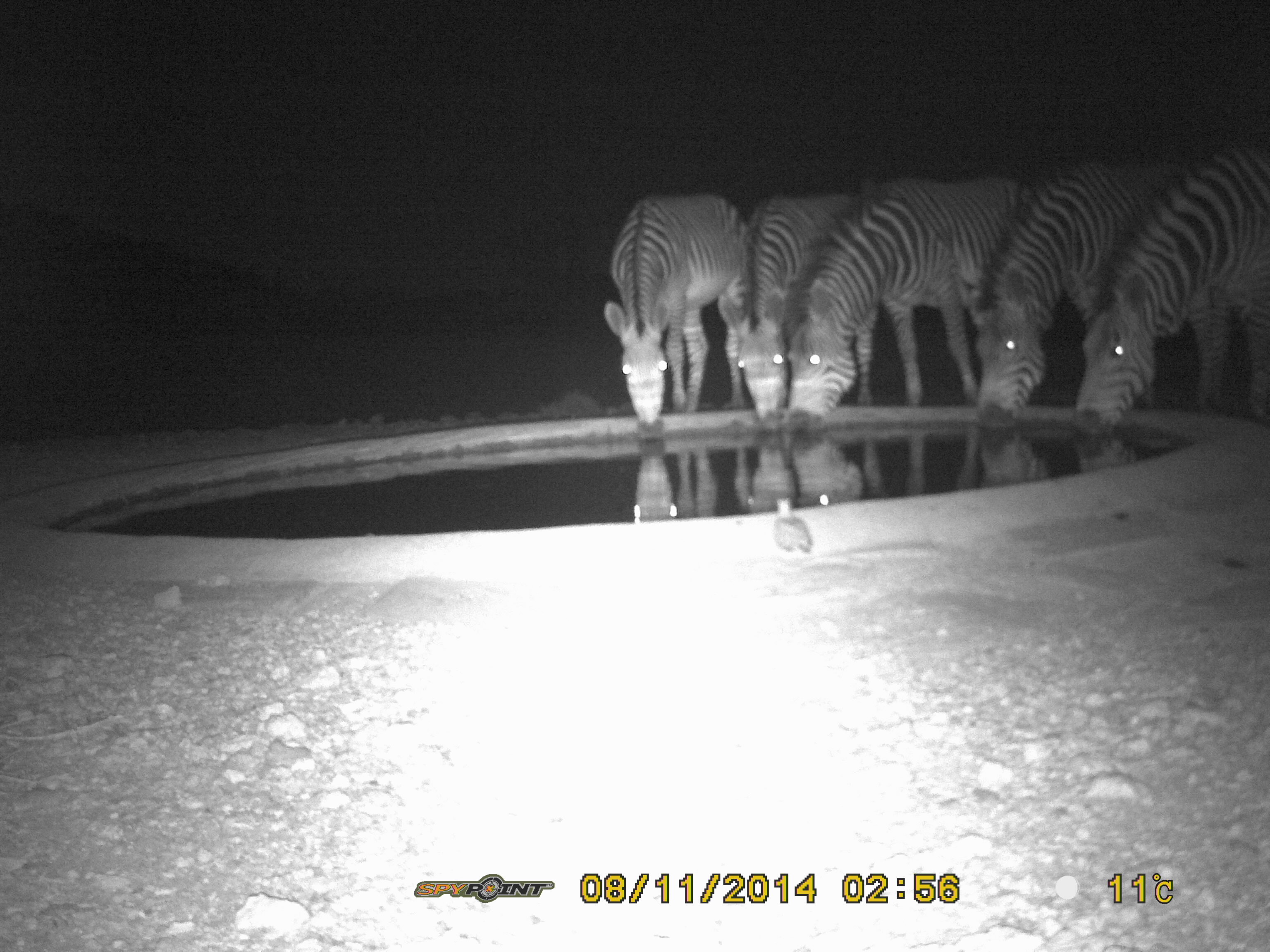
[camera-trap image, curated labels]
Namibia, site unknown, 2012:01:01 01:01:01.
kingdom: Animalia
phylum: Chordata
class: Mammalia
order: Perissodactyla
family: Equidae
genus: Equus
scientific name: Equus zebra hartmannae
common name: hartmann's mountain zebra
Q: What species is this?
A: Equus zebra hartmannae (hartmann's mountain zebra).